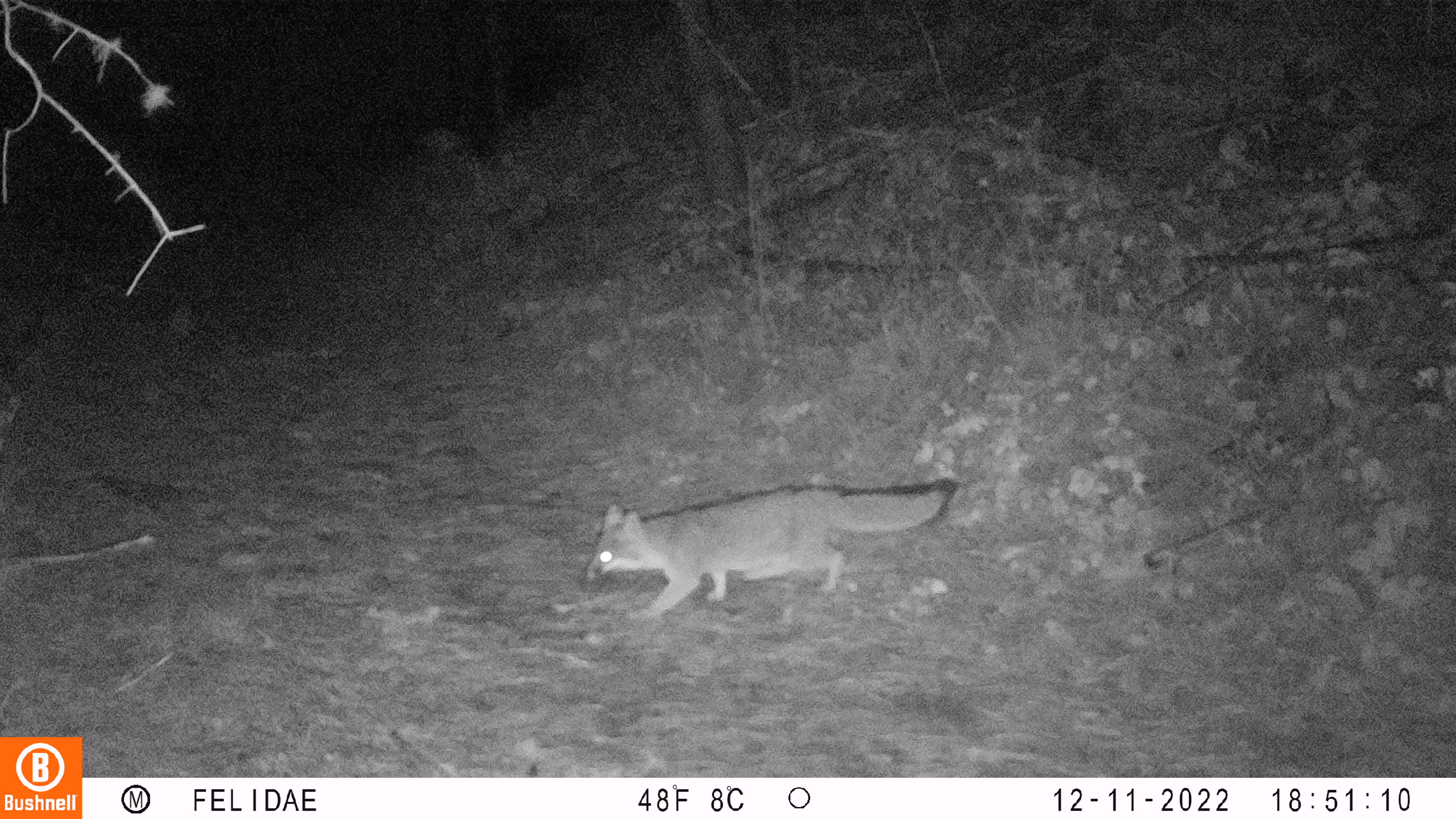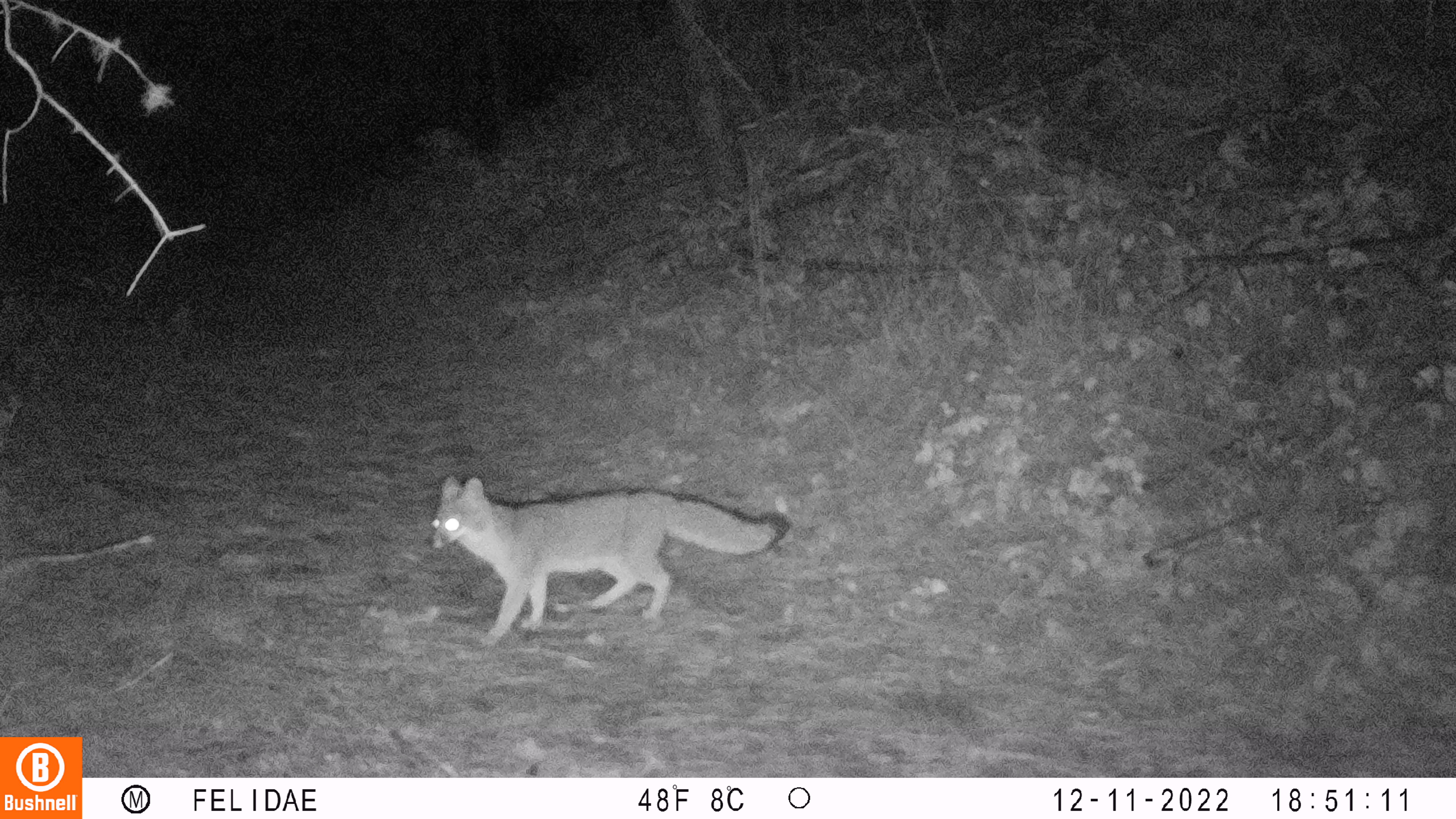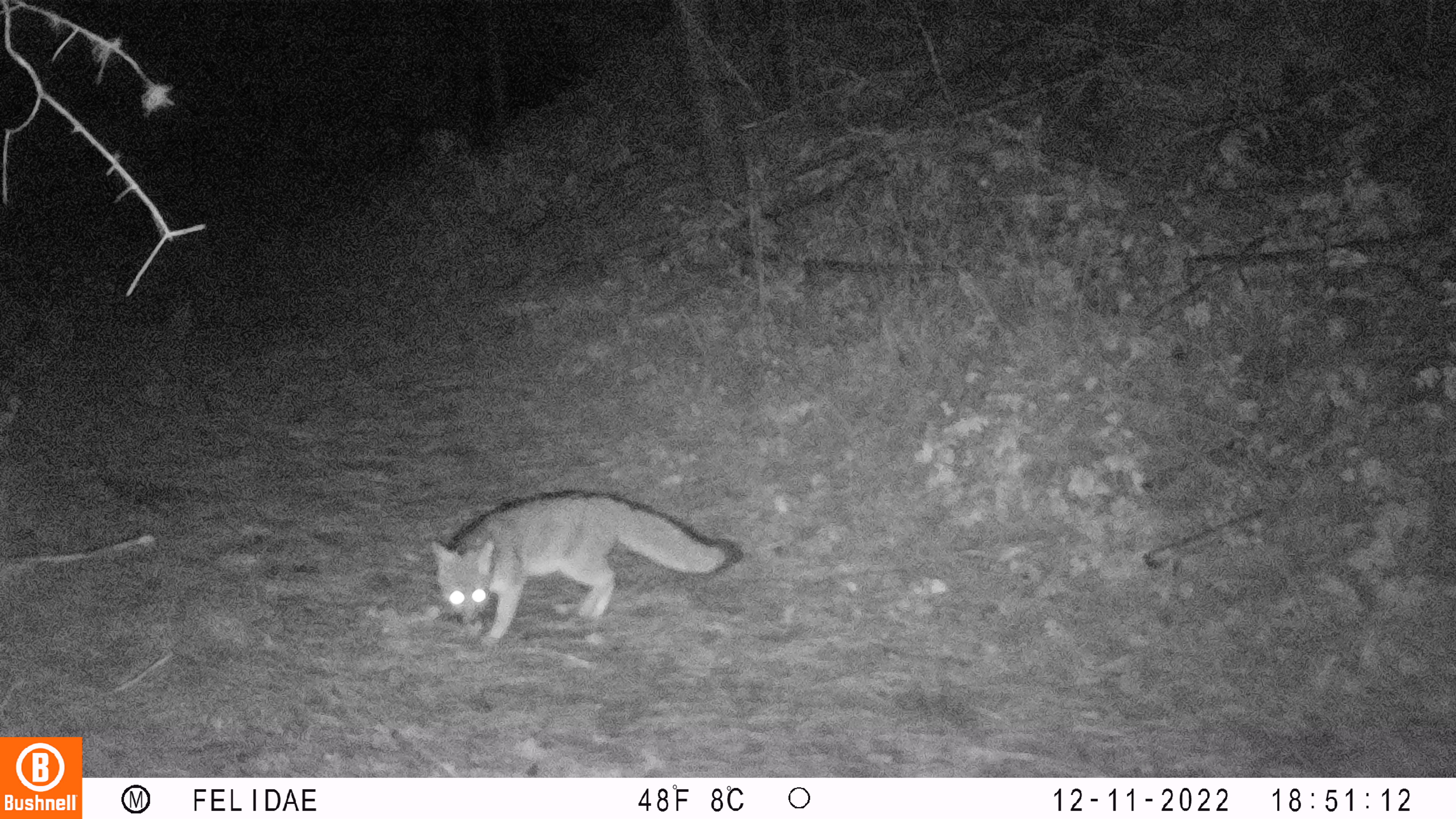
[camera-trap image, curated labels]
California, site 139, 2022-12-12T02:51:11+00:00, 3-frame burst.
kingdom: Animalia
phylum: Chordata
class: Mammalia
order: Carnivora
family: Canidae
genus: Urocyon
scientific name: Urocyon cinereoargenteus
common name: gray fox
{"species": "gray fox (Urocyon cinereoargenteus)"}